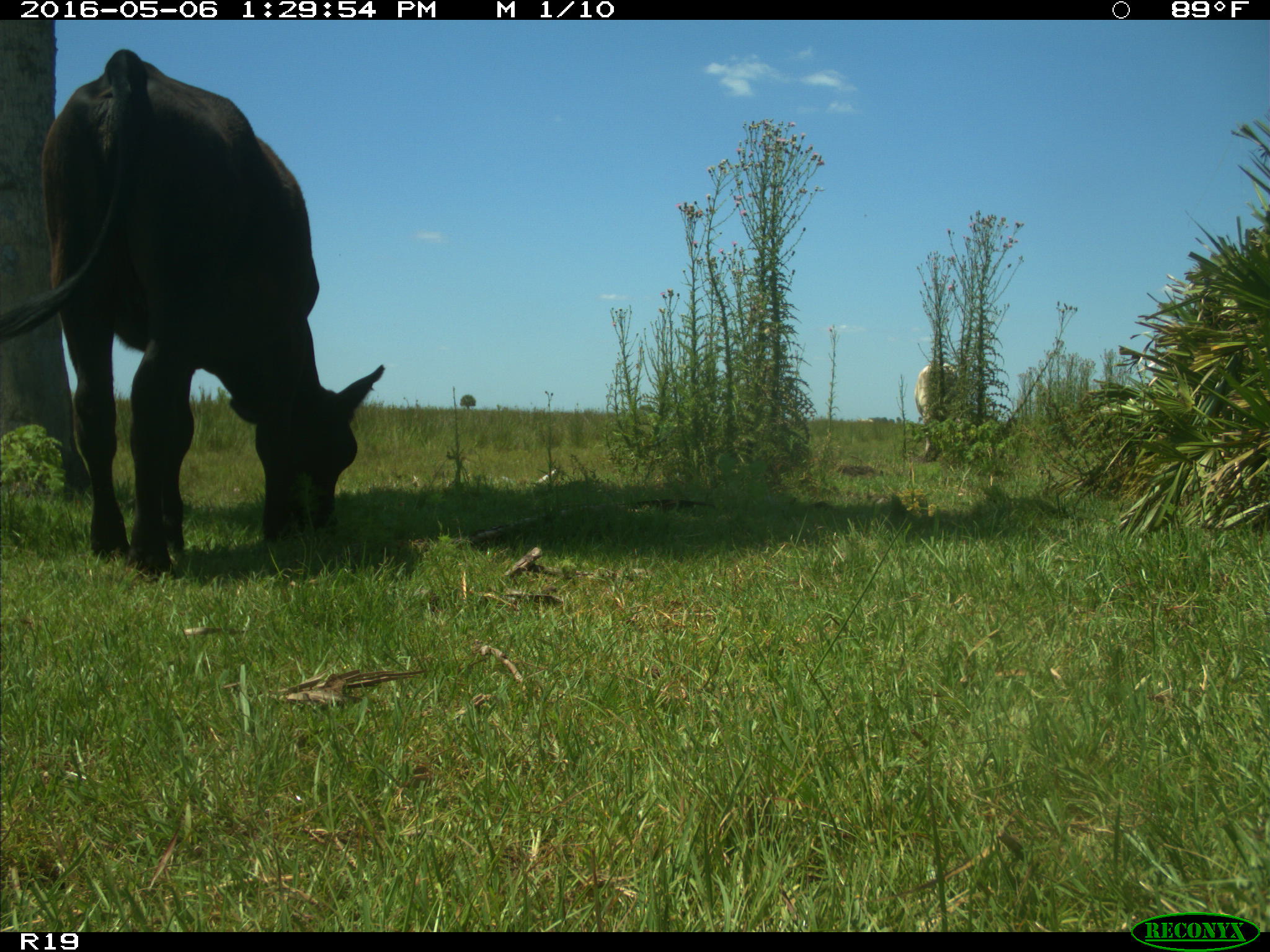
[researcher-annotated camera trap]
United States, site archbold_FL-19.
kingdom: Animalia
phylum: Chordata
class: Mammalia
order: Artiodactyla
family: Bovidae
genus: Bos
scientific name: Bos taurus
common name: domestic cow